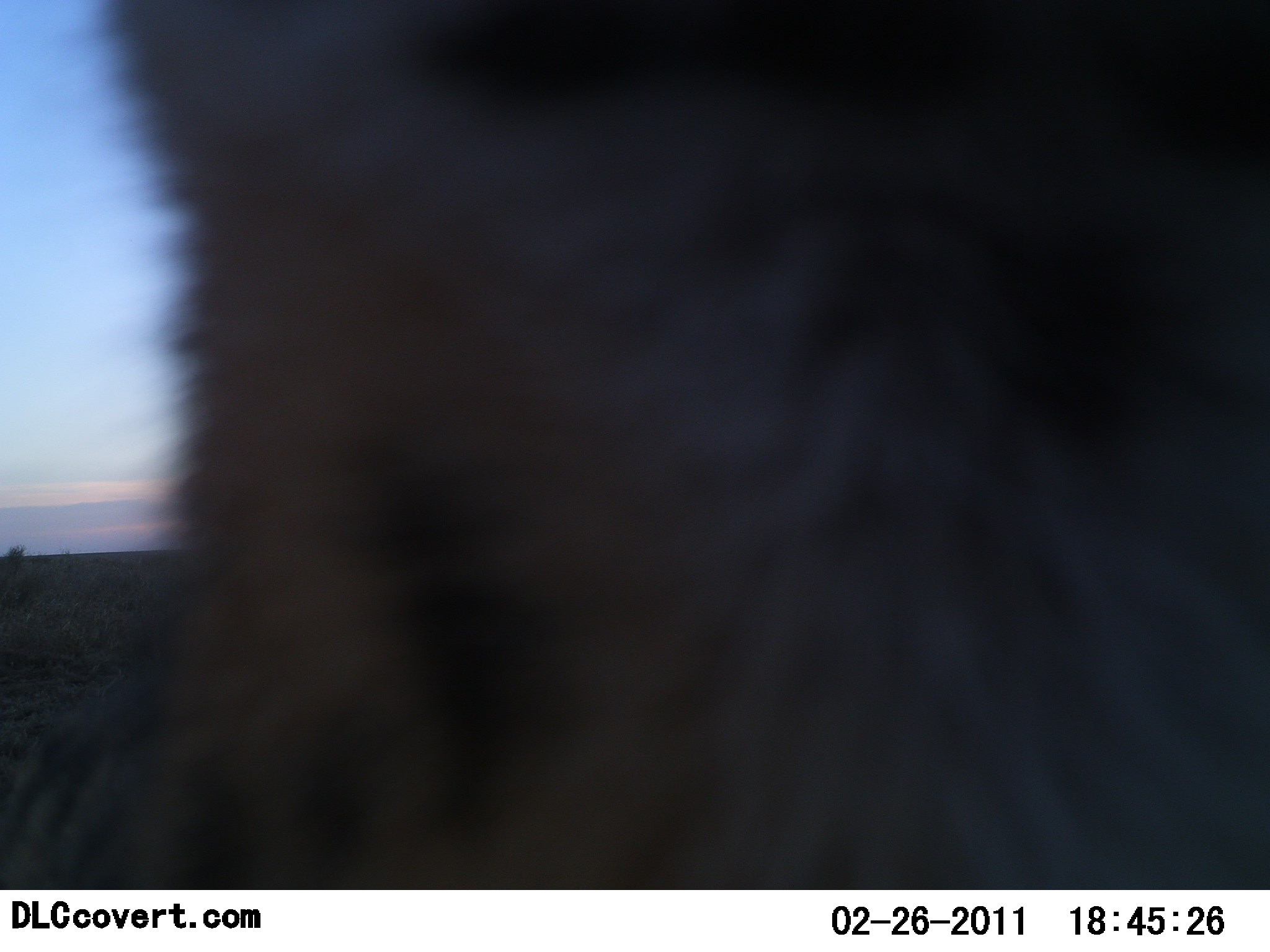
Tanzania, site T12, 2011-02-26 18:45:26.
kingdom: Animalia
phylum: Chordata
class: Mammalia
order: Carnivora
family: Felidae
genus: Acinonyx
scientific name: Acinonyx jubatus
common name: cheetah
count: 1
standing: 100%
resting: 0%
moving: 0%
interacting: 0%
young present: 0%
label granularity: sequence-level